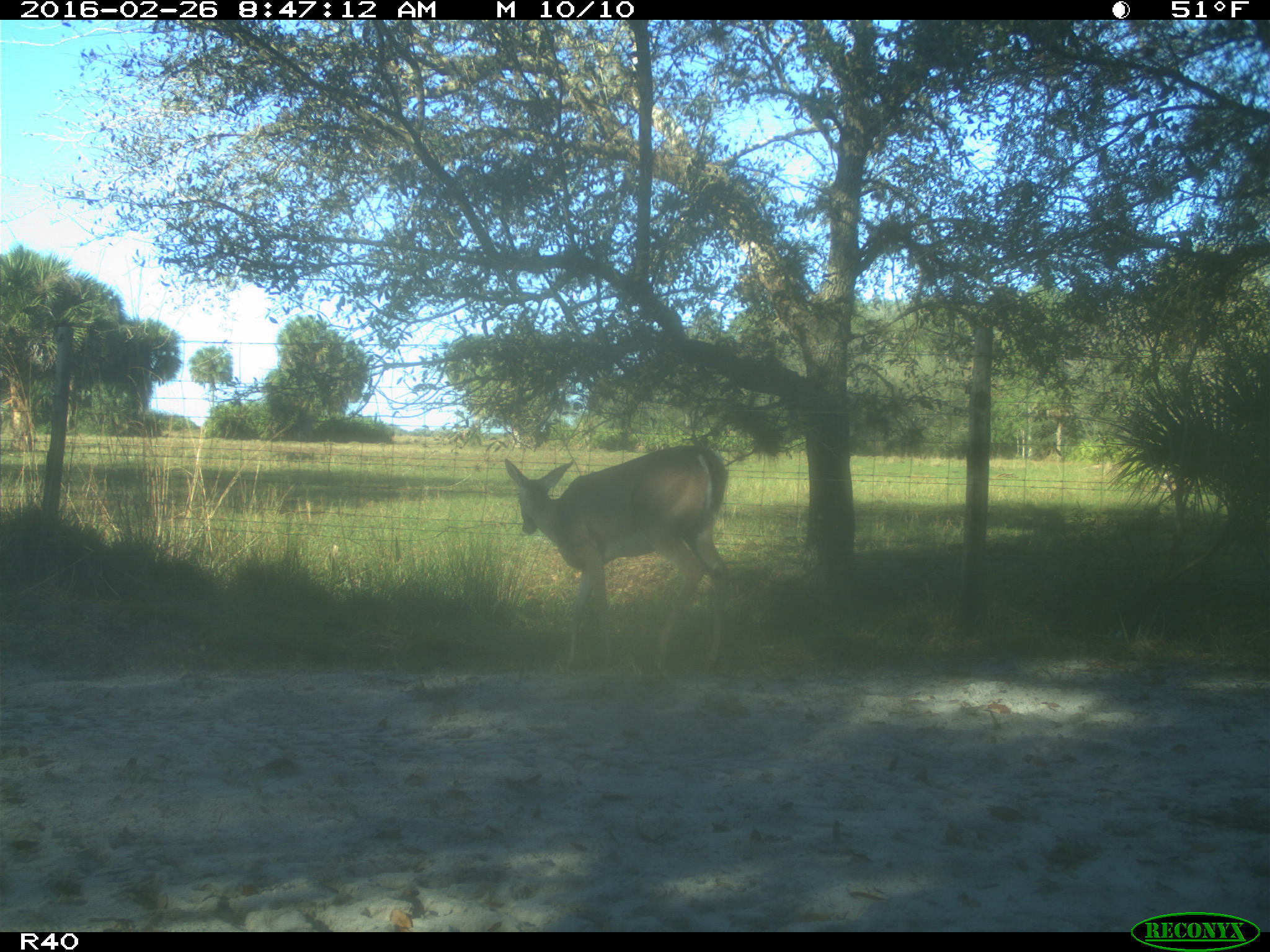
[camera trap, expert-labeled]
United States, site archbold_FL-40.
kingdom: Animalia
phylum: Chordata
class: Mammalia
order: Artiodactyla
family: Cervidae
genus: Odocoileus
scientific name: Odocoileus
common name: deer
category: unidentified deer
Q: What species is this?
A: Unidentified deer (deer) (Odocoileus).